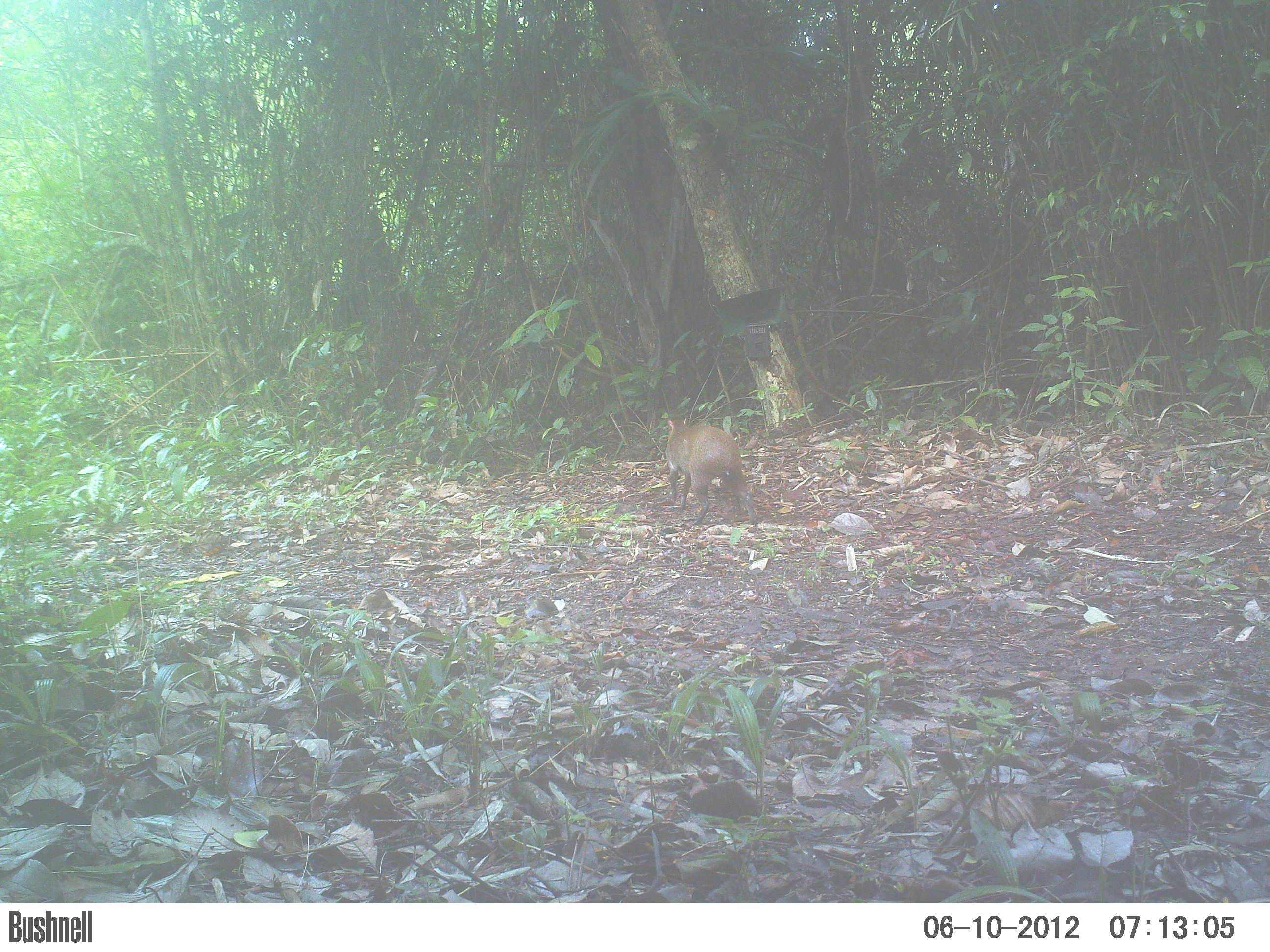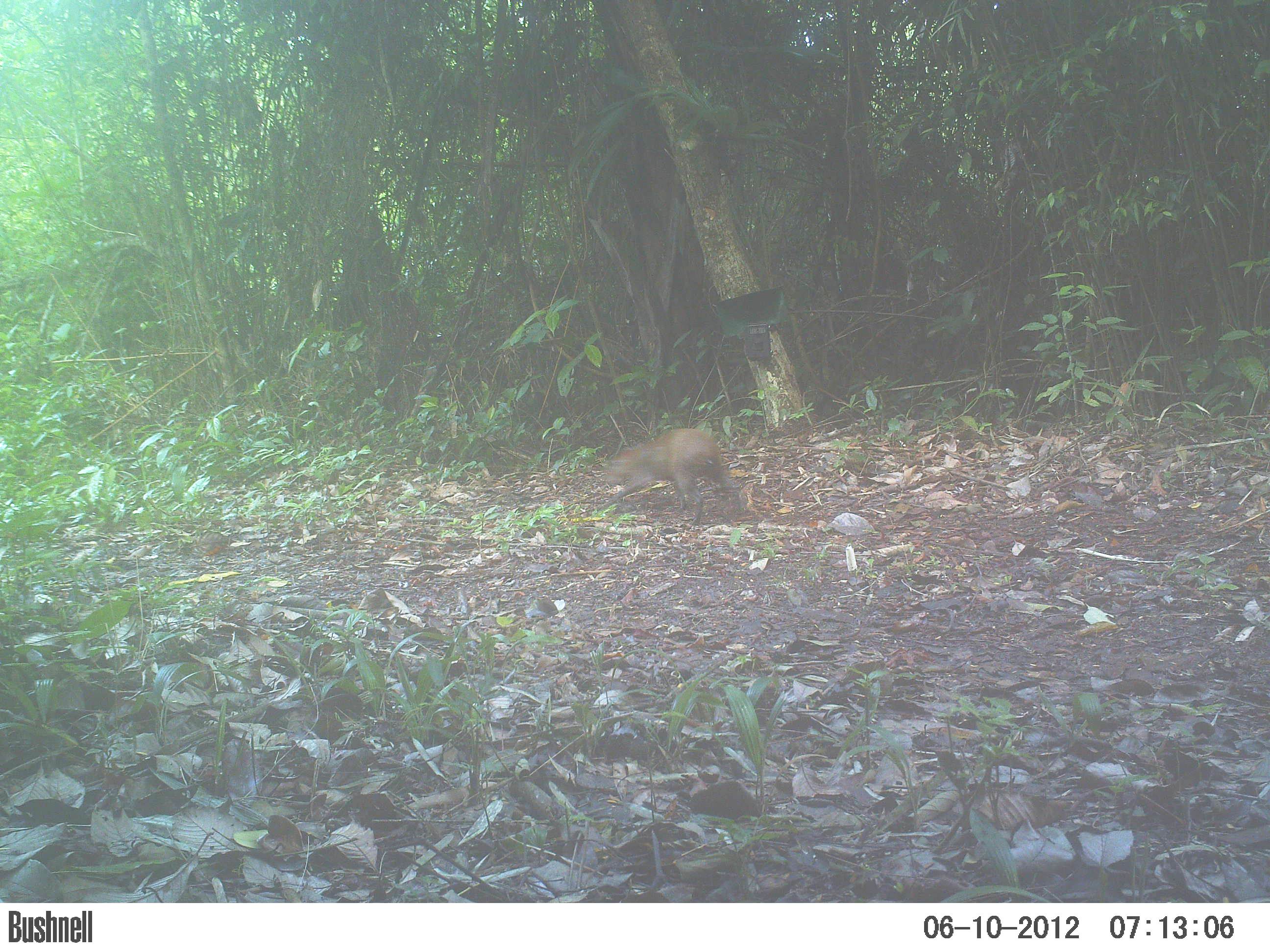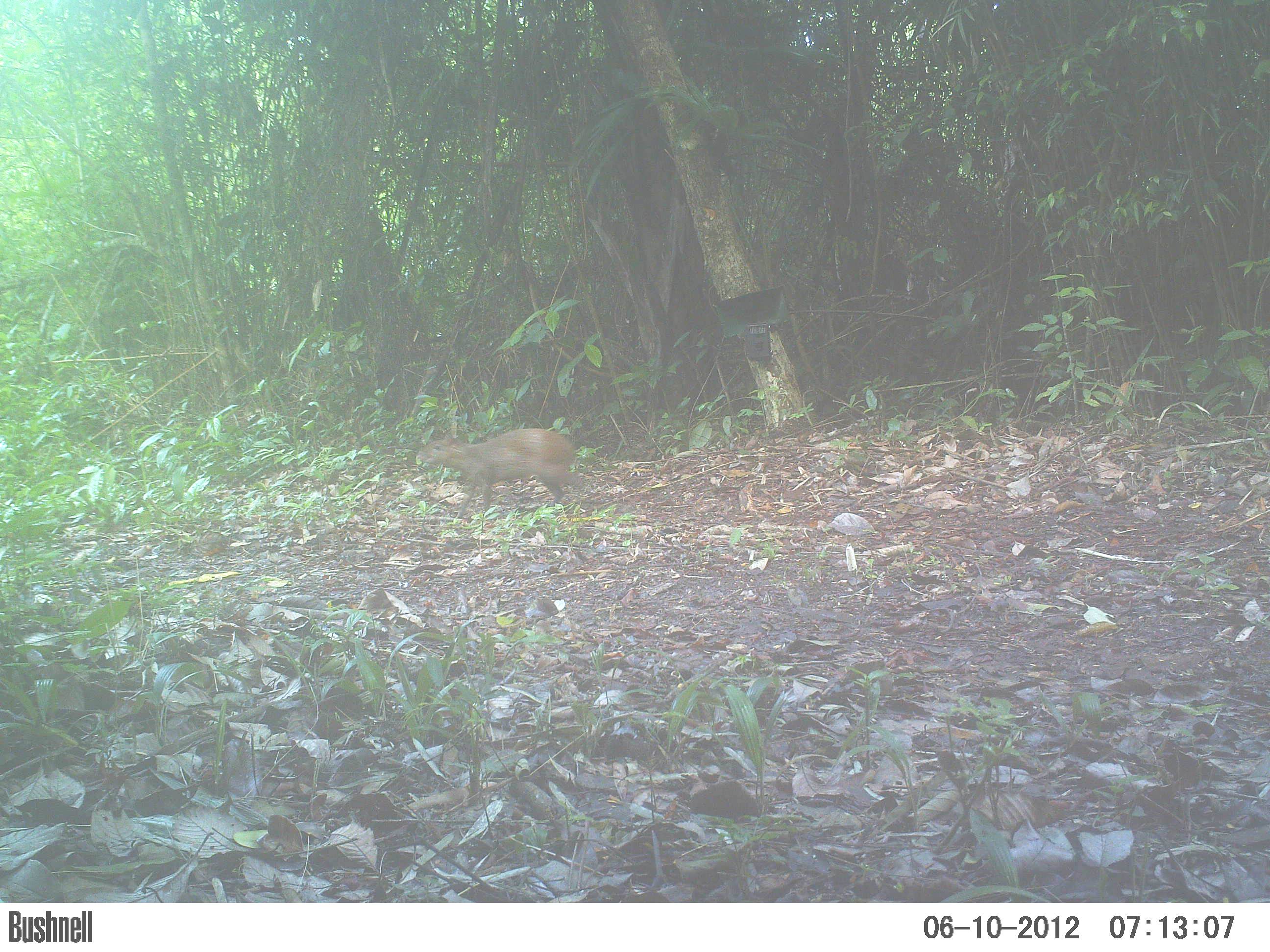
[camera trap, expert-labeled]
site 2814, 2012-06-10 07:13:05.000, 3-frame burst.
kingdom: Animalia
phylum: Chordata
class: Mammalia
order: Rodentia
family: Dasyproctidae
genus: Dasyprocta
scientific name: Dasyprocta punctata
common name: central american agouti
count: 1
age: adult